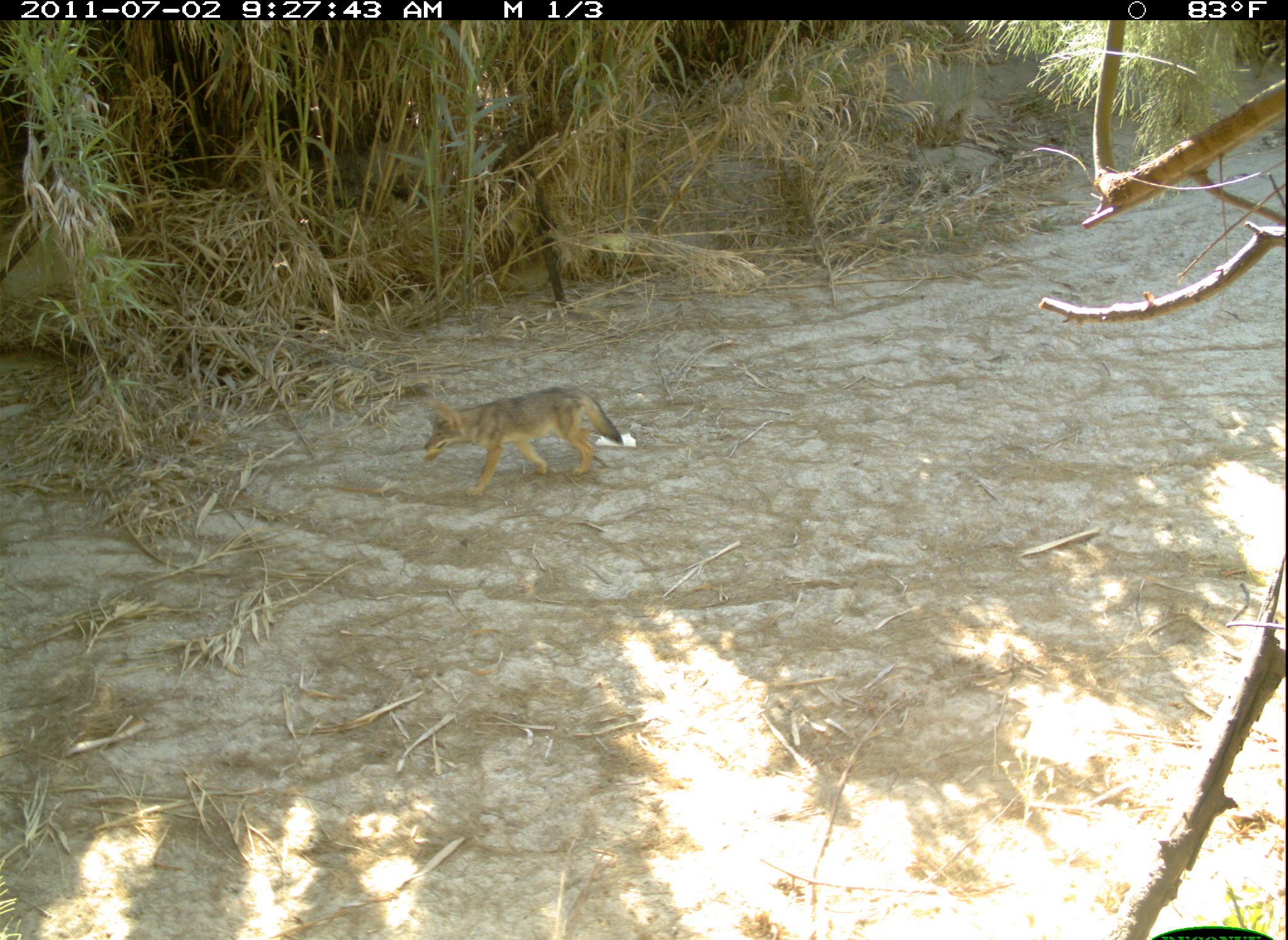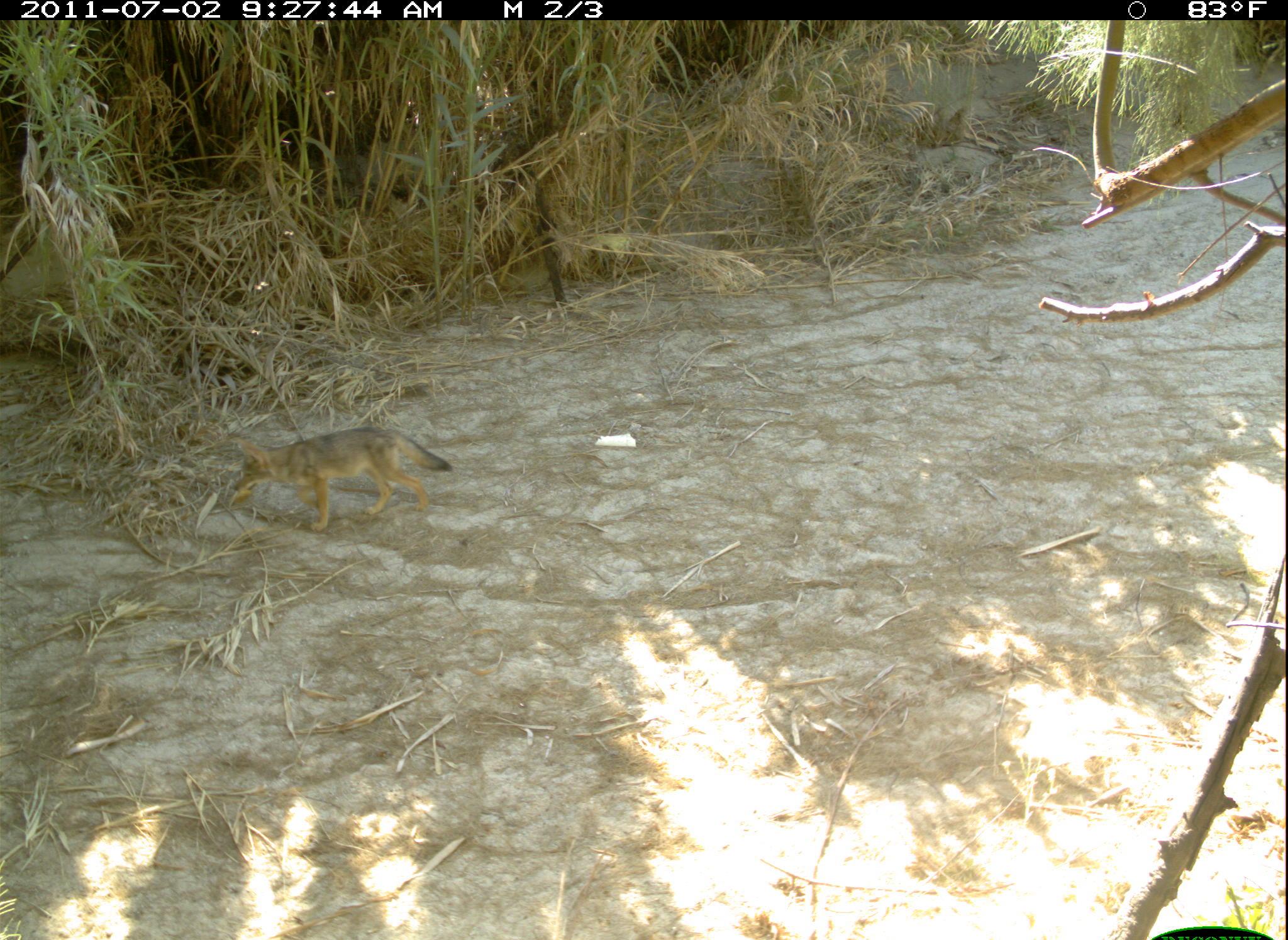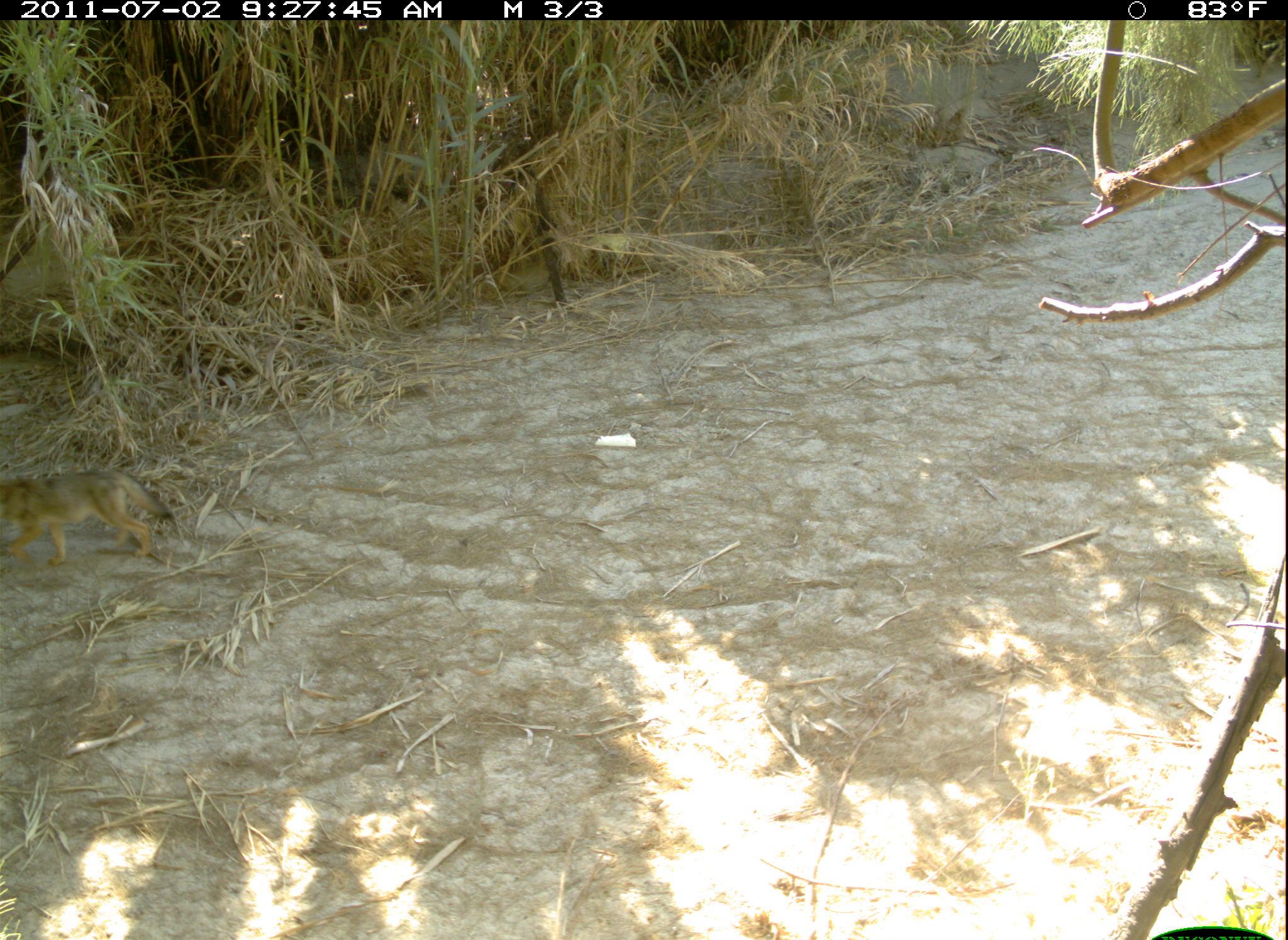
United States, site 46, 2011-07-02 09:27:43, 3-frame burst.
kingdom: Animalia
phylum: Chordata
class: Mammalia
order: Carnivora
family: Canidae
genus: Canis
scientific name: Canis latrans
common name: coyote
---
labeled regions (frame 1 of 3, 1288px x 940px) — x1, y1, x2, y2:
coyote: 414, 375, 634, 499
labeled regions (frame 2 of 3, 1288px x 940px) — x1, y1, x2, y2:
coyote: 216, 414, 459, 541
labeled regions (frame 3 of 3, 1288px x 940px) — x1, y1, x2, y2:
coyote: 0, 461, 188, 575